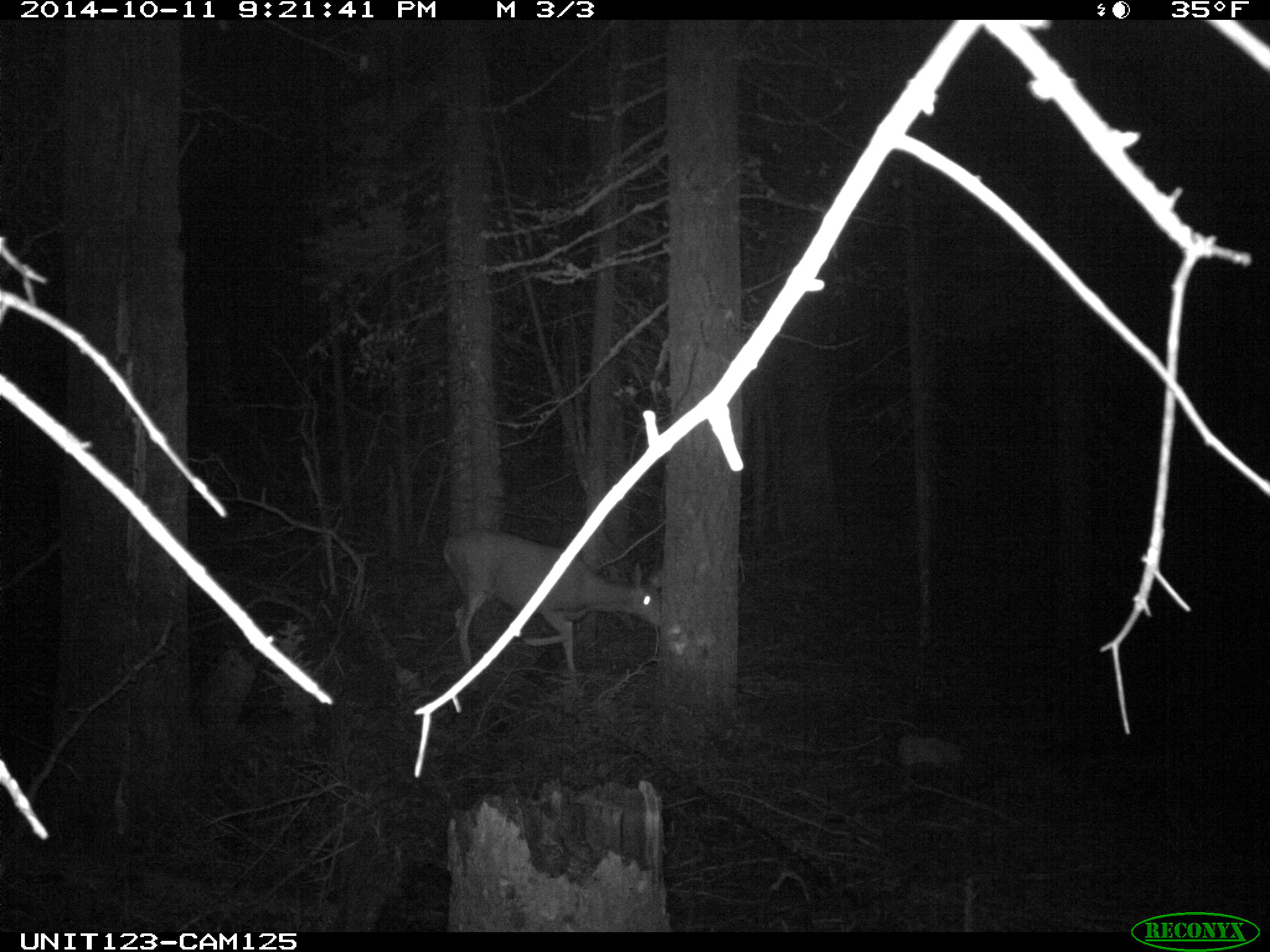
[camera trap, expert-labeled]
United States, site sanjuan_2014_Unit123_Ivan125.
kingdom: Animalia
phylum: Chordata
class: Mammalia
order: Artiodactyla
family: Cervidae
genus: Odocoileus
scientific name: Odocoileus hemionus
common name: mule deer